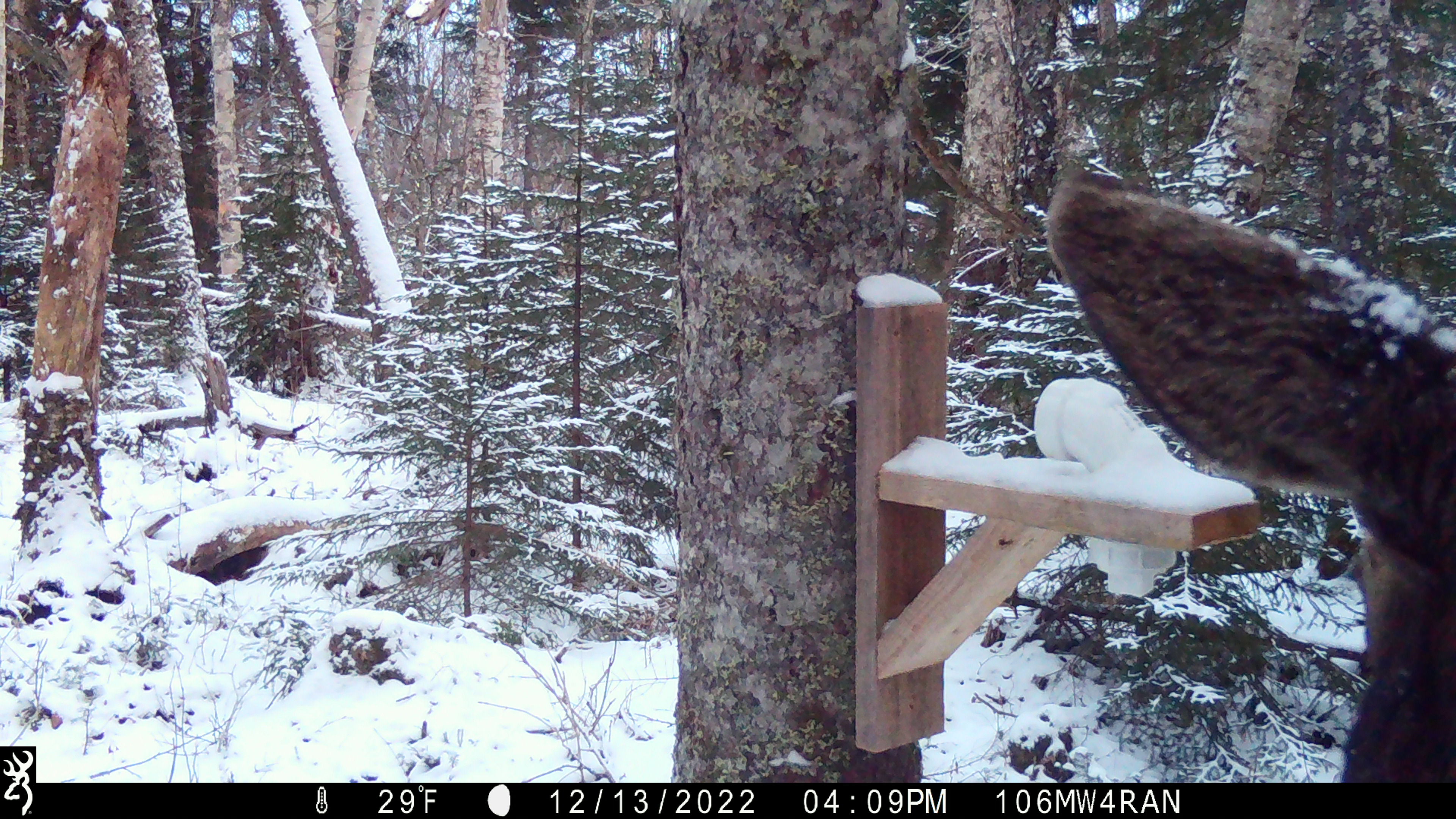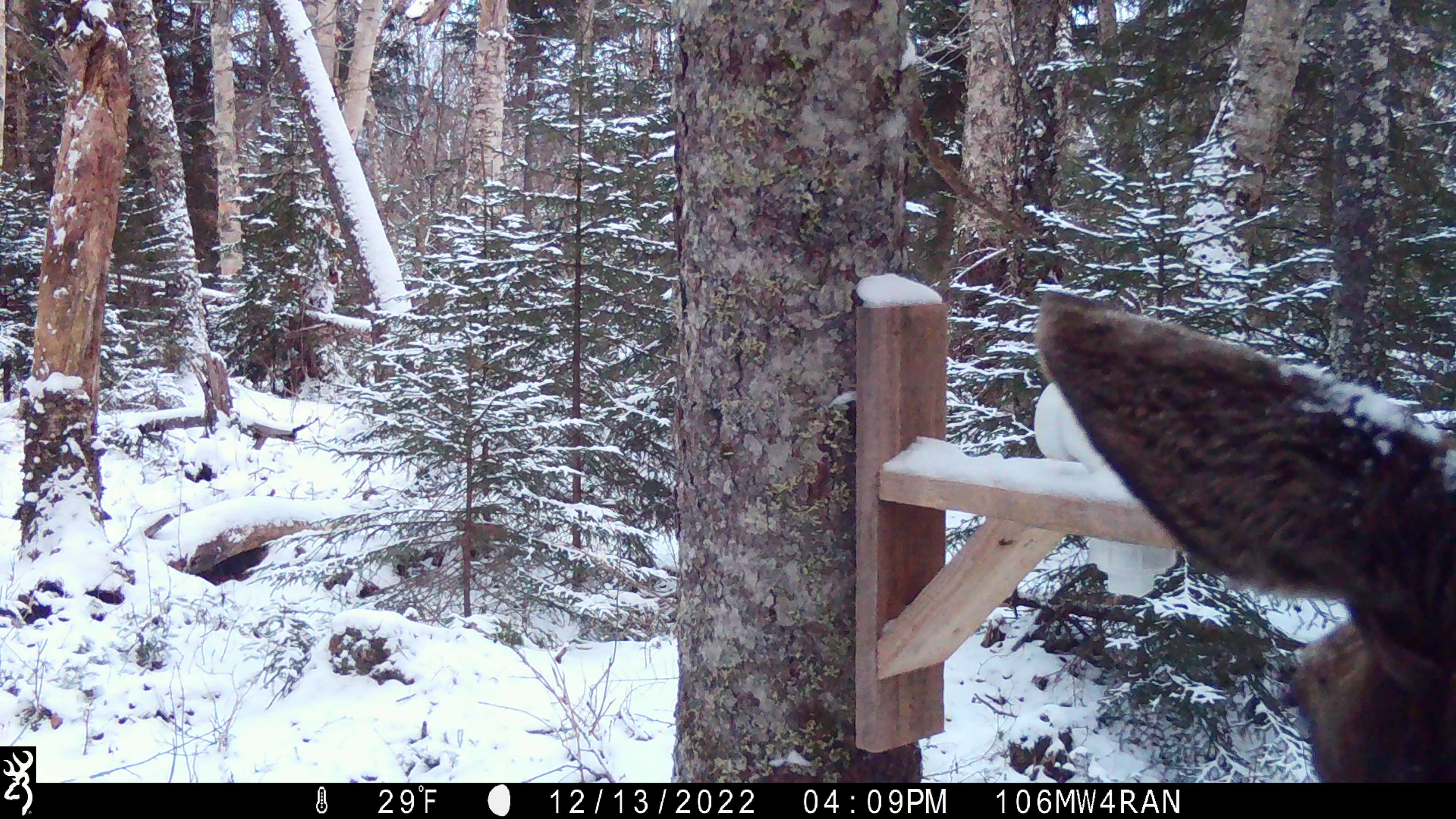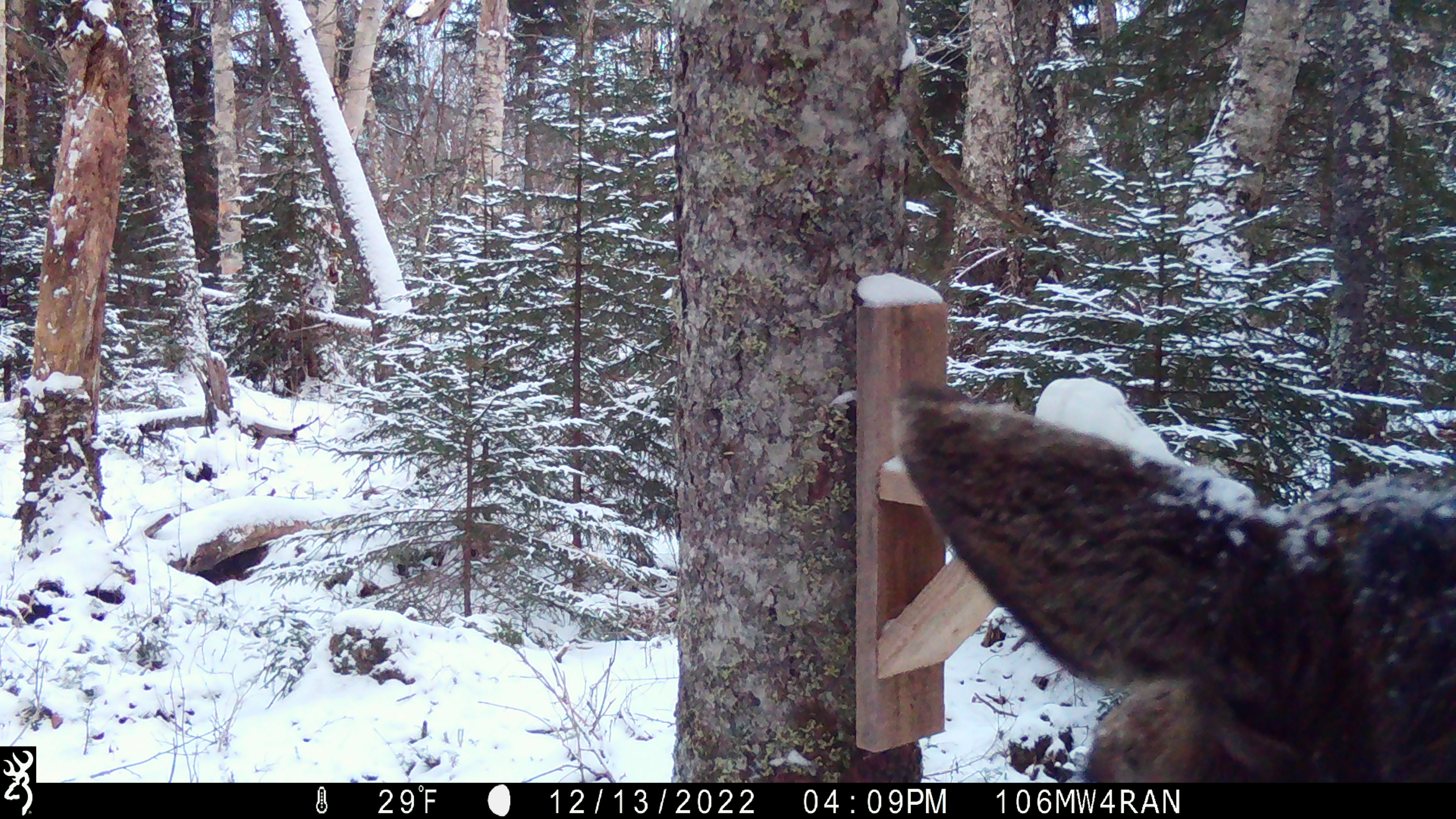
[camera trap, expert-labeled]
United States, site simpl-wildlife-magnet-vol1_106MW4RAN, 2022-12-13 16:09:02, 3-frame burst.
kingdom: Animalia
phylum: Chordata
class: Mammalia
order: Artiodactyla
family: Cervidae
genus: Alces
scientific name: Alces alces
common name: moose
Moose (Alces alces).